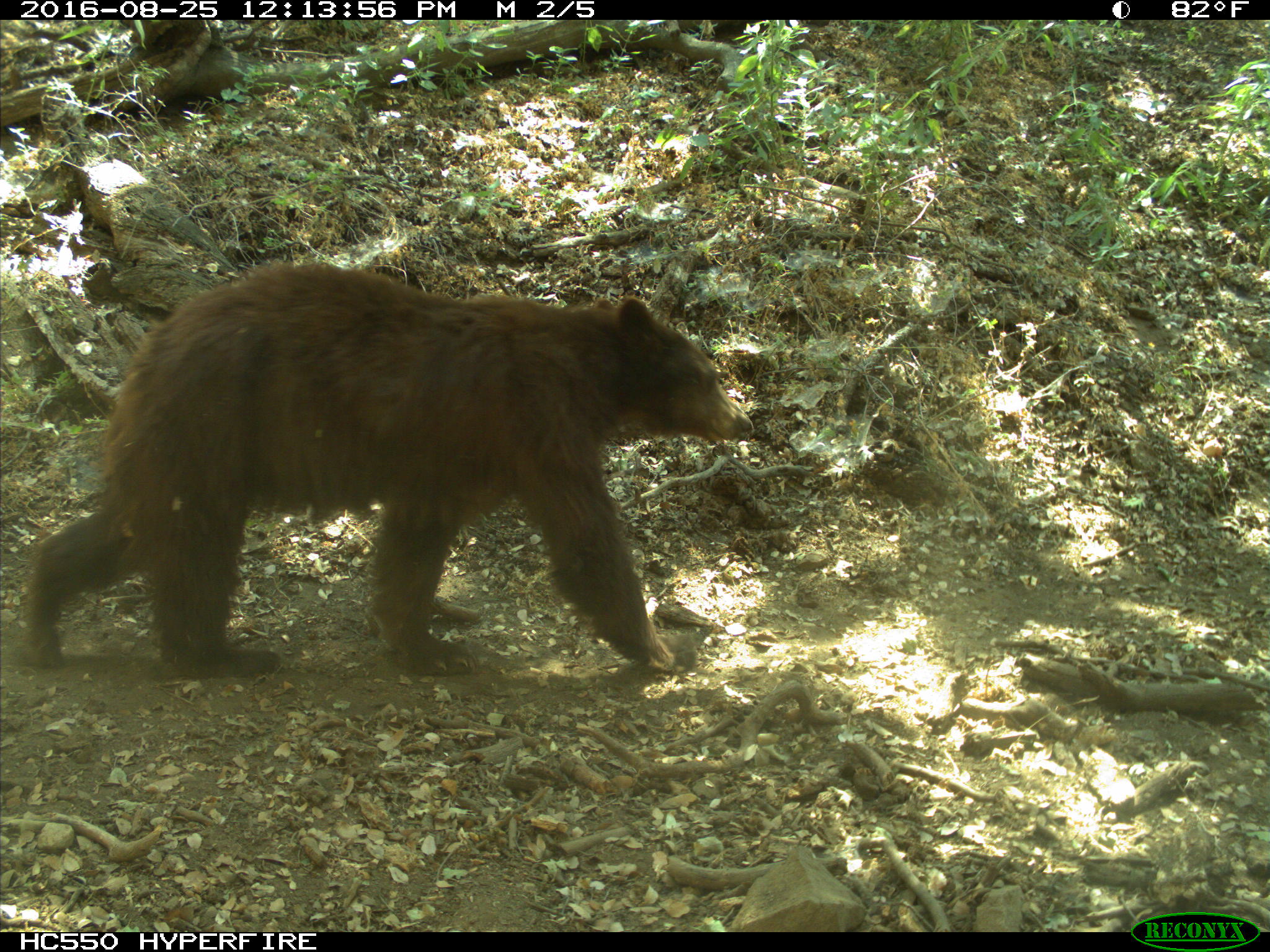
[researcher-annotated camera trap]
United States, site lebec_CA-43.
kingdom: Animalia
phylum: Chordata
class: Mammalia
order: Carnivora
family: Ursidae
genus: Ursus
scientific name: Ursus americanus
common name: american black bear